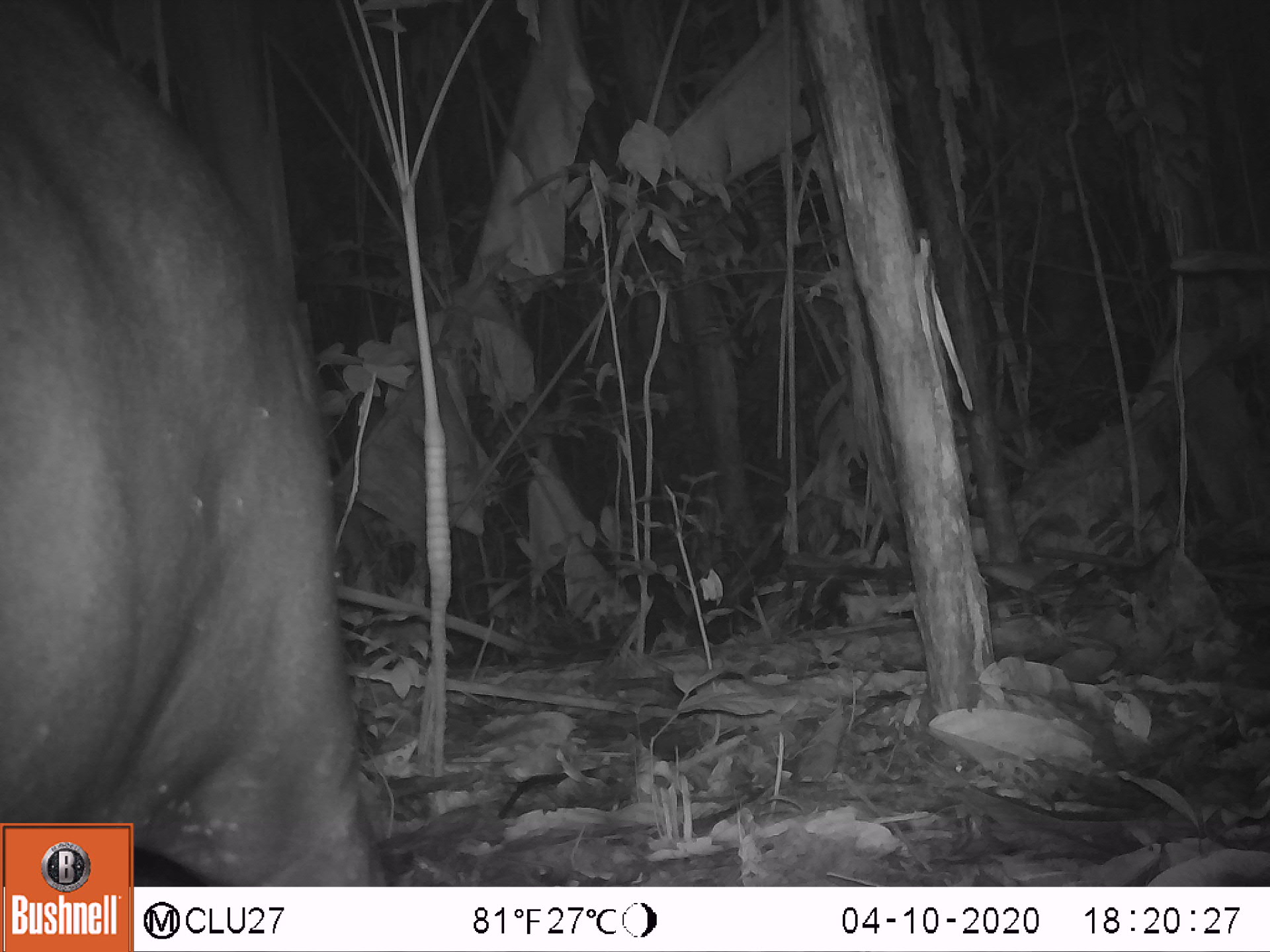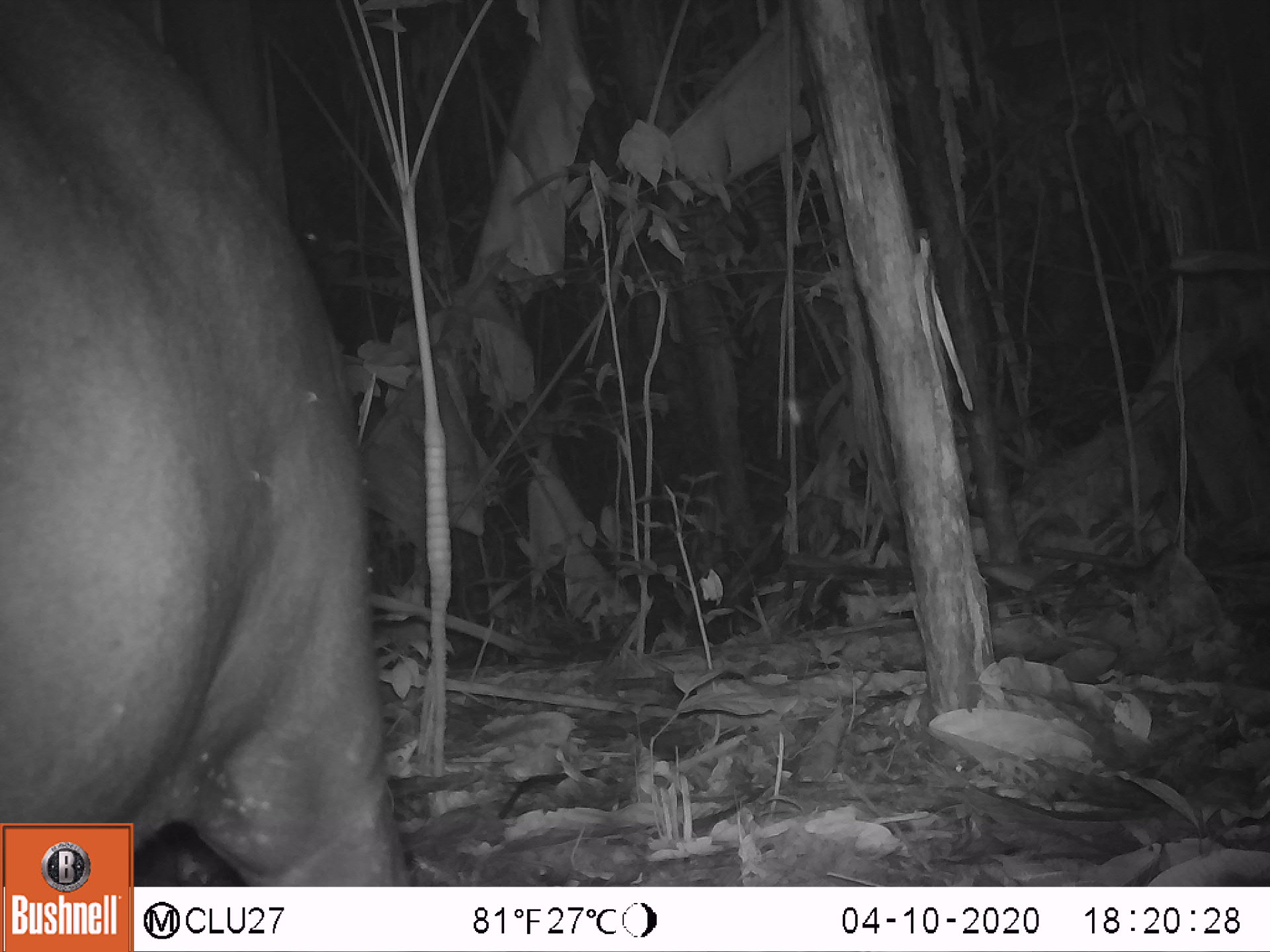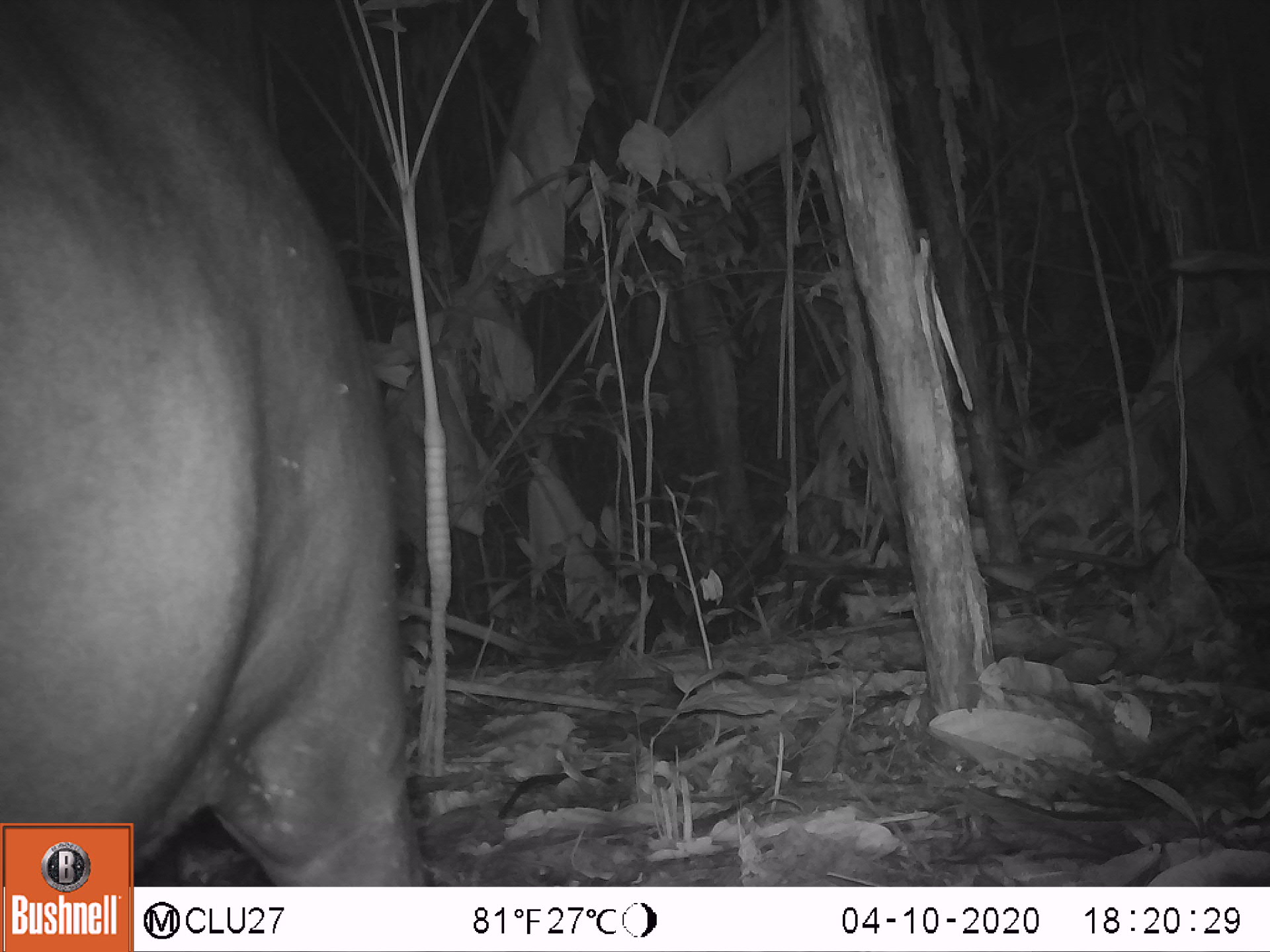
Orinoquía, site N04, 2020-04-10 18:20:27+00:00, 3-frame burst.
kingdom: Animalia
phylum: Chordata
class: Mammalia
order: Perissodactyla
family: Tapiridae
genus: Tapirus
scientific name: Tapirus terrestris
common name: lowland tapir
Lowland tapir (Tapirus terrestris).